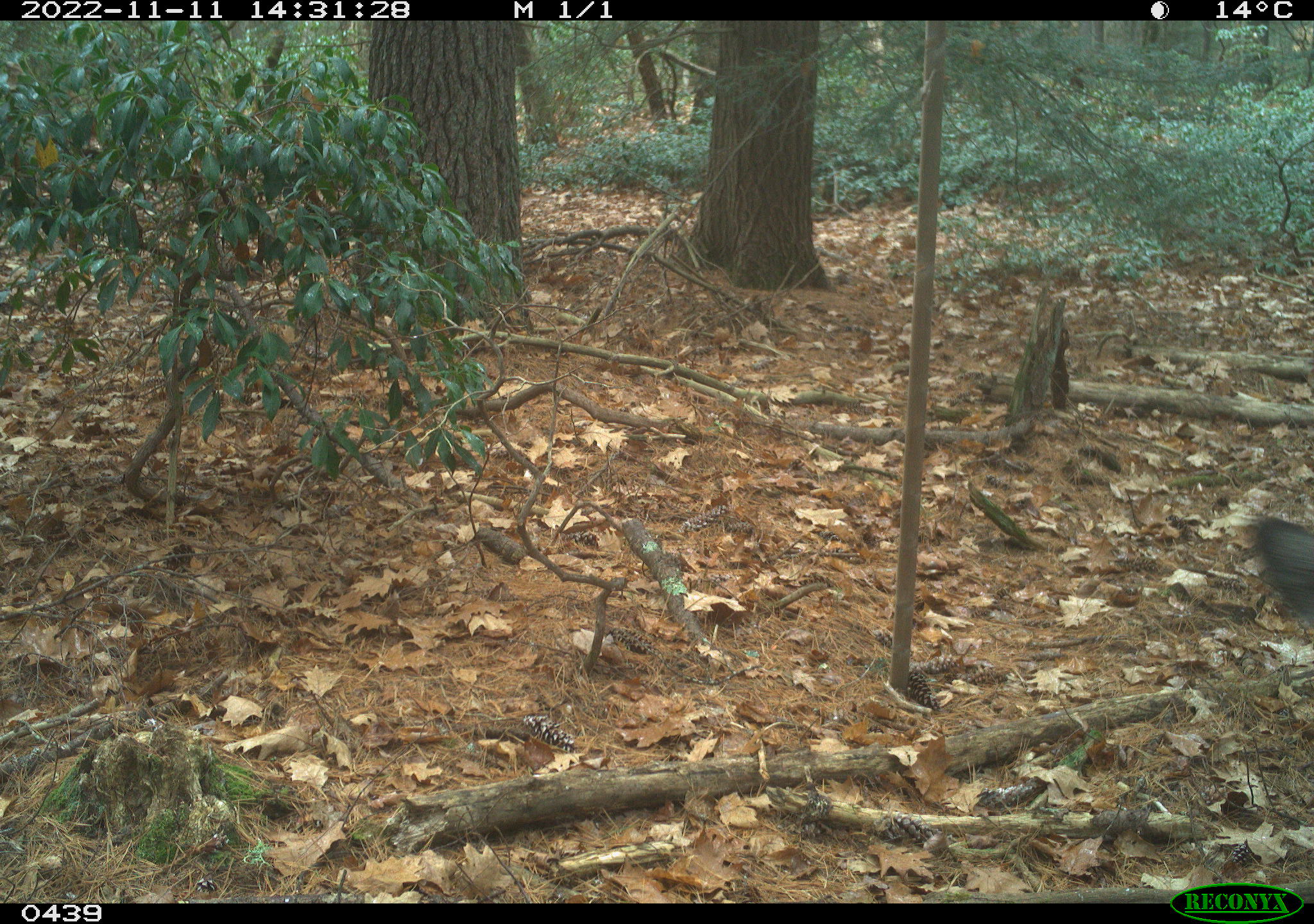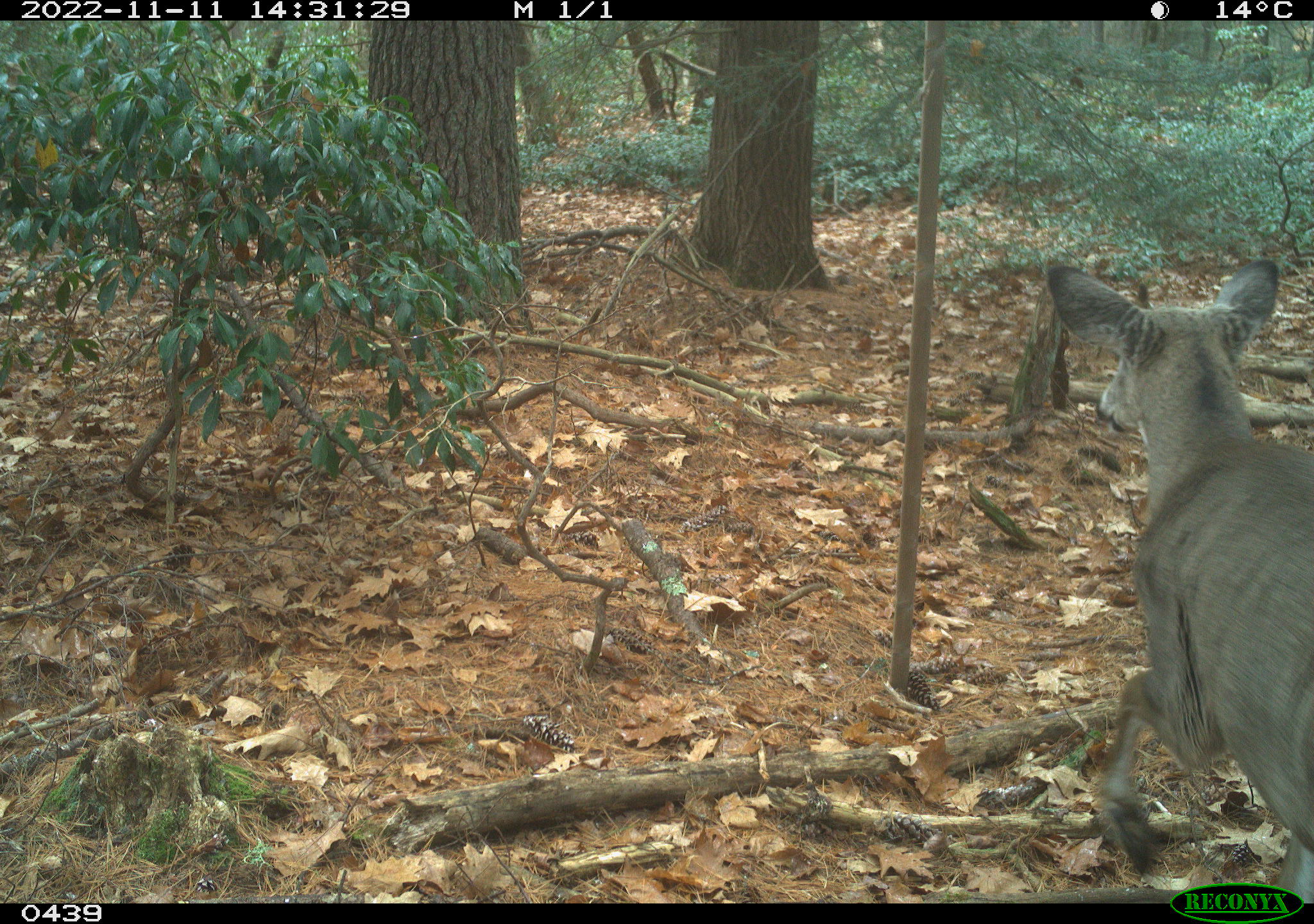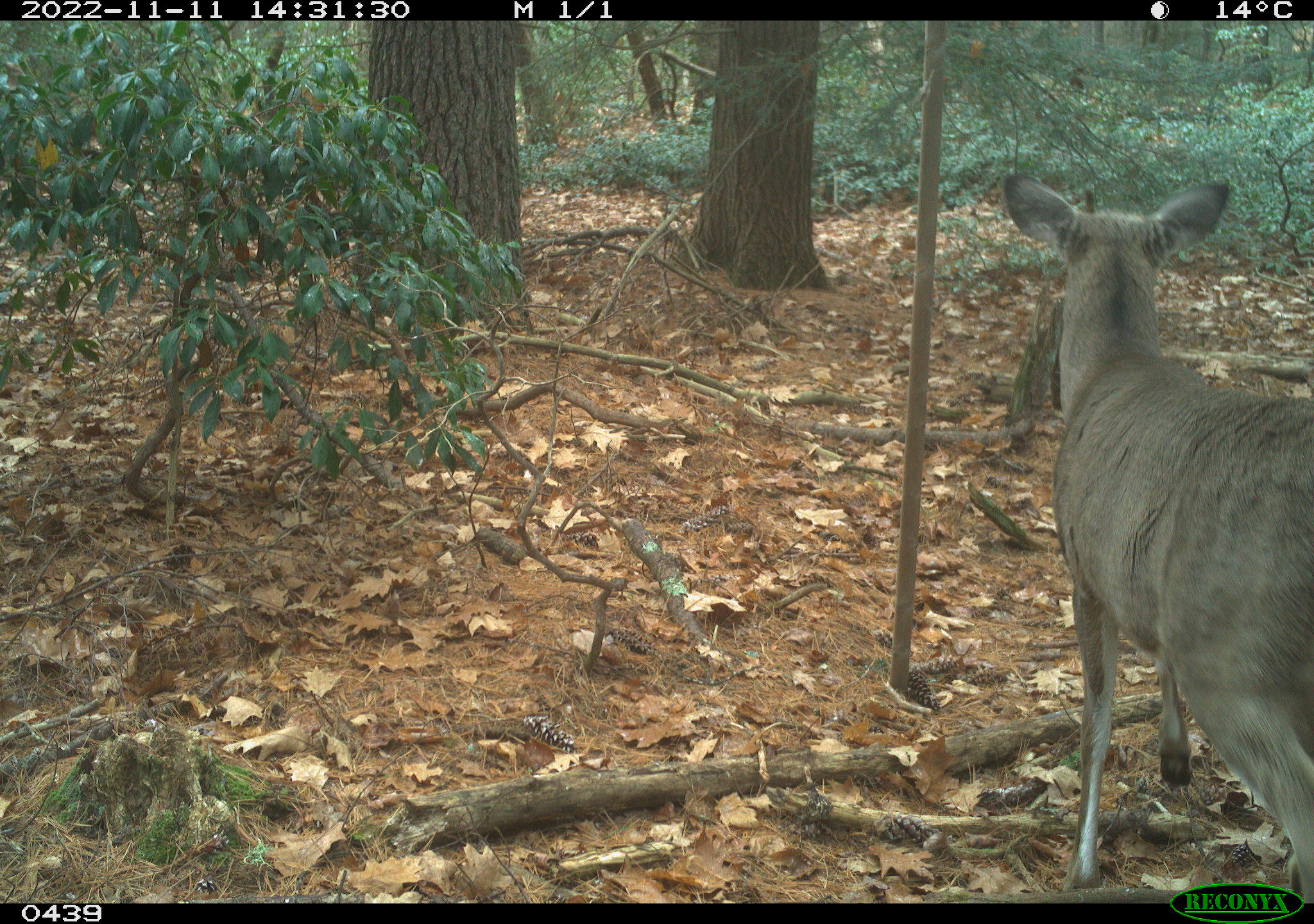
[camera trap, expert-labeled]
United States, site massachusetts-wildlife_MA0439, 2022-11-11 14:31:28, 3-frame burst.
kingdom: Animalia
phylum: Chordata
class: Mammalia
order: Artiodactyla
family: Cervidae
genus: Odocoileus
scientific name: Odocoileus virginianus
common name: white-tailed deer